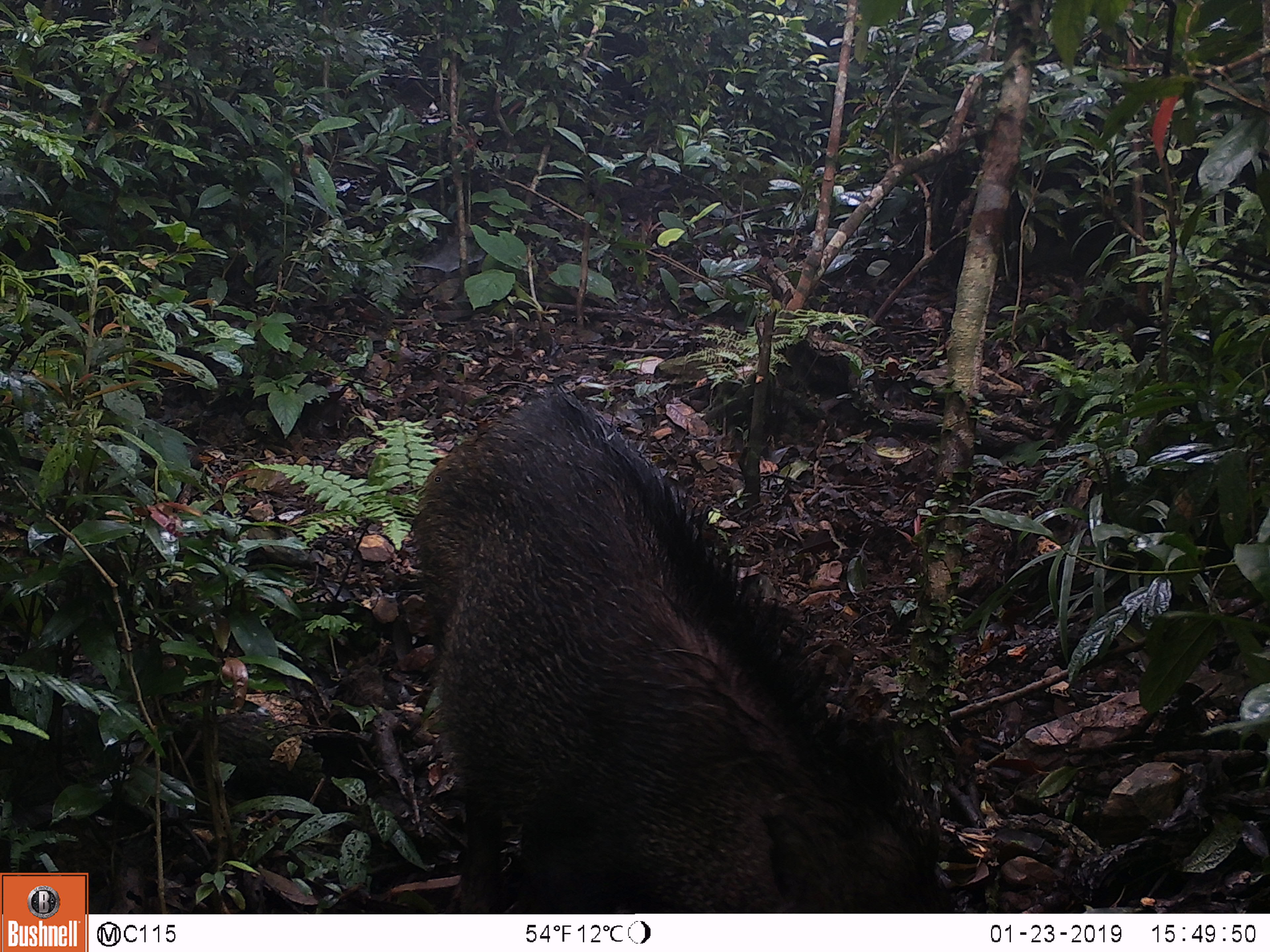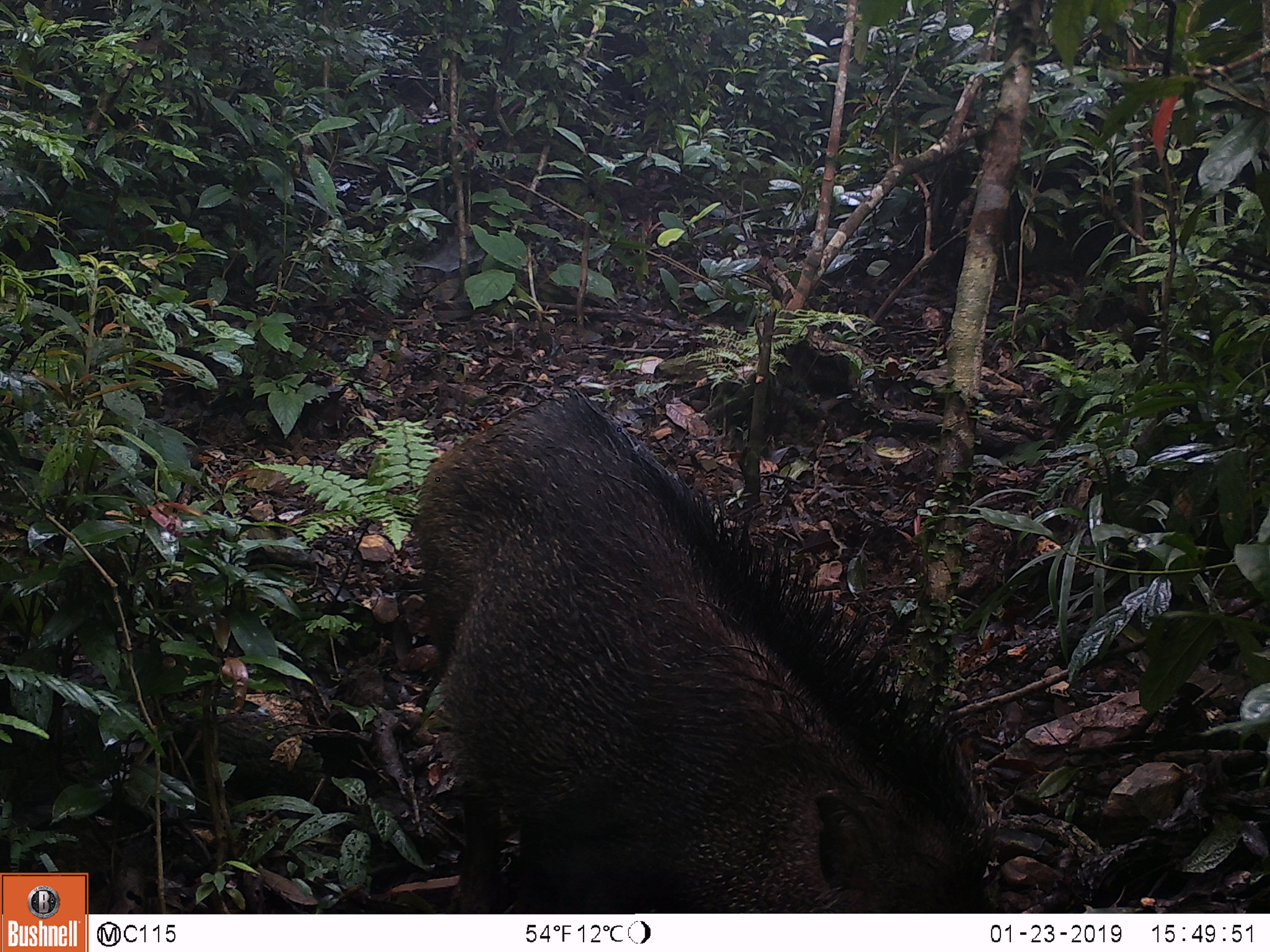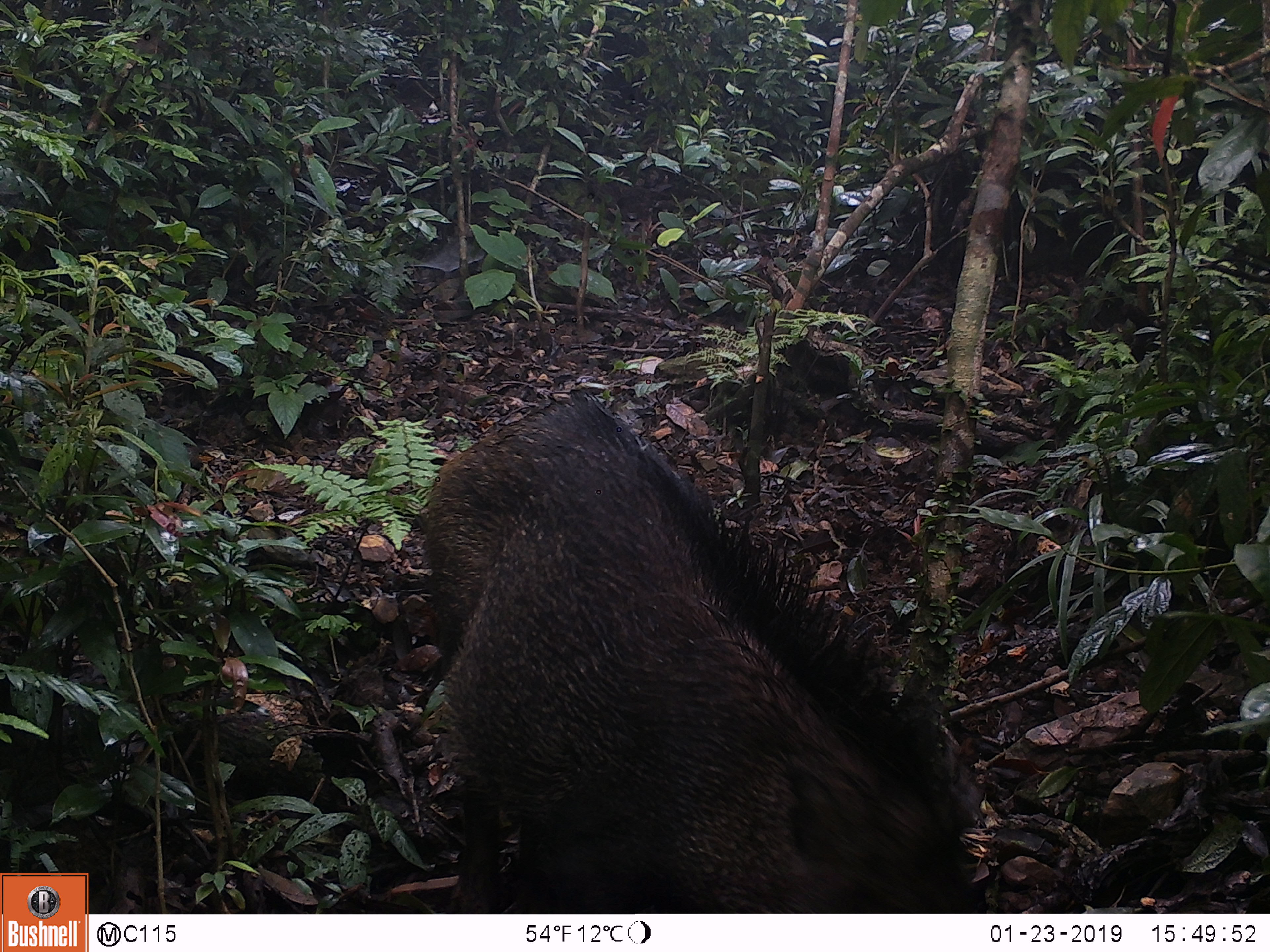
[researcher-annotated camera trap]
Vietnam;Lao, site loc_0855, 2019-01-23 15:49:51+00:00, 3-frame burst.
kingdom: Animalia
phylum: Chordata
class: Mammalia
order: Artiodactyla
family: Suidae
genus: Sus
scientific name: Sus scrofa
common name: eurasian wild pig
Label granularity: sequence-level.